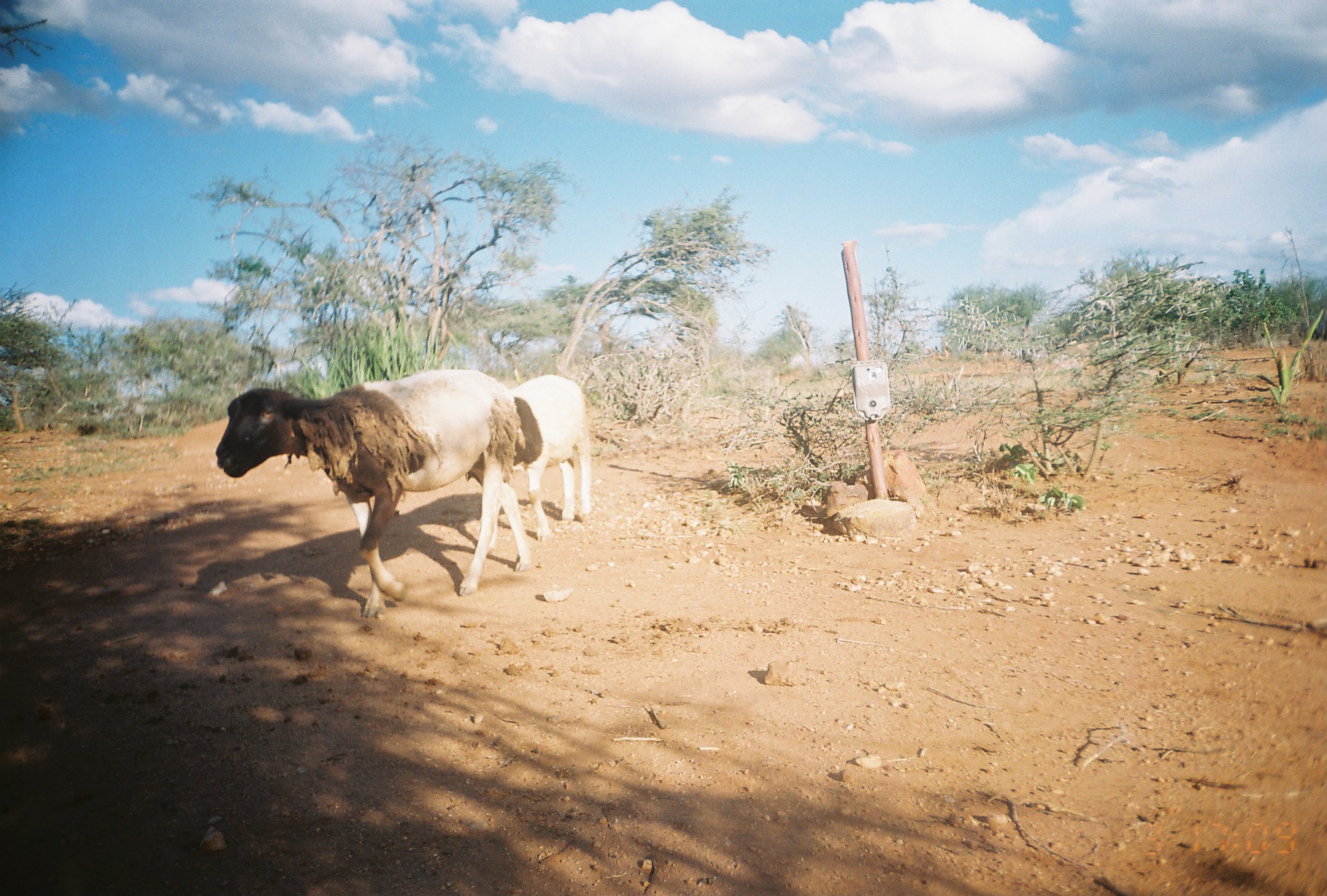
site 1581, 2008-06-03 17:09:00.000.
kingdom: Animalia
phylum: Chordata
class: Mammalia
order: Artiodactyla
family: Bovidae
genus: Ovis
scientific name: Ovis aries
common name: domestic sheep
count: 2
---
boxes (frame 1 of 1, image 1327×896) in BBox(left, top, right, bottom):
ovis aries: BBox(211, 365, 531, 619); BBox(463, 374, 592, 551)